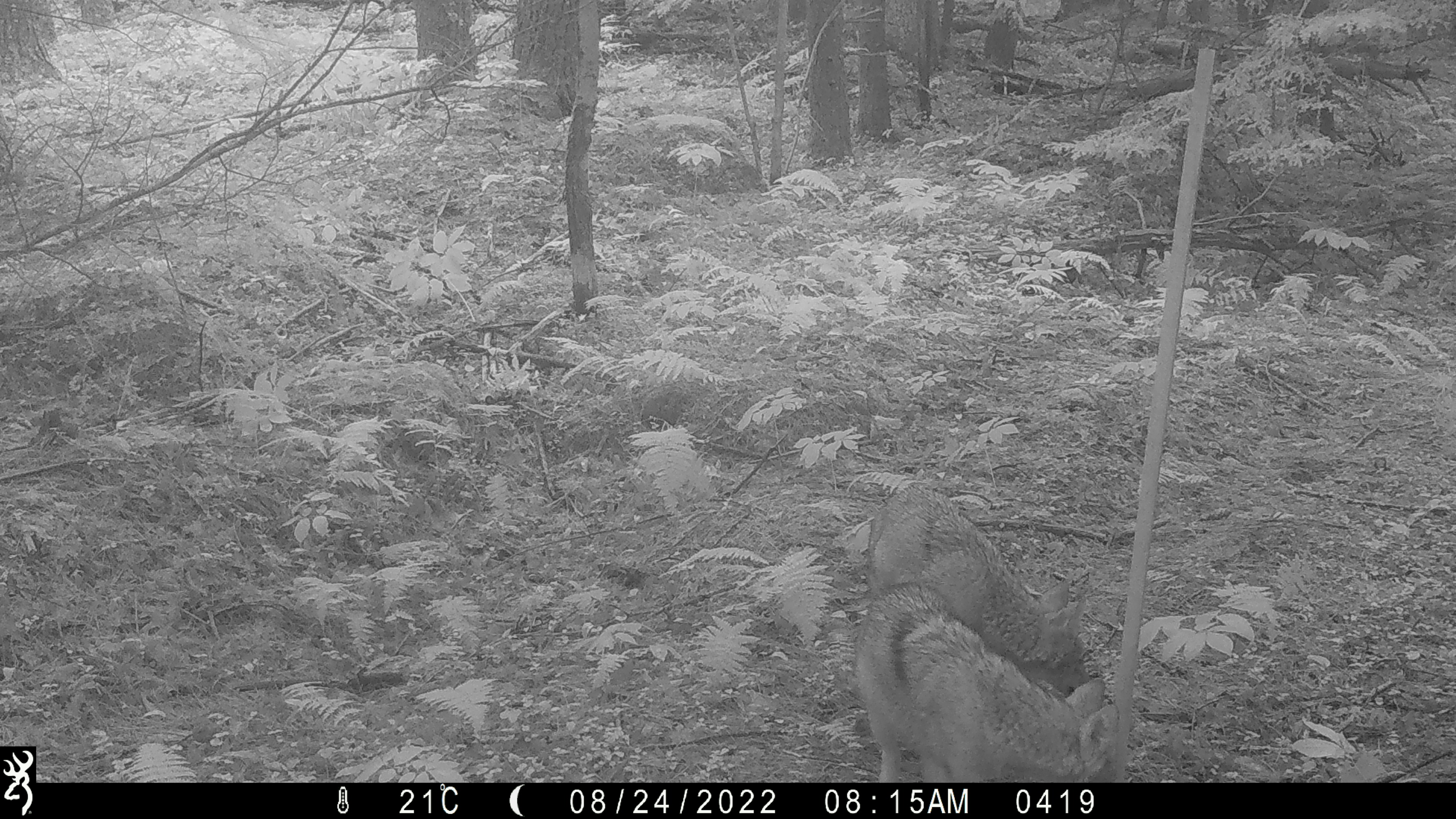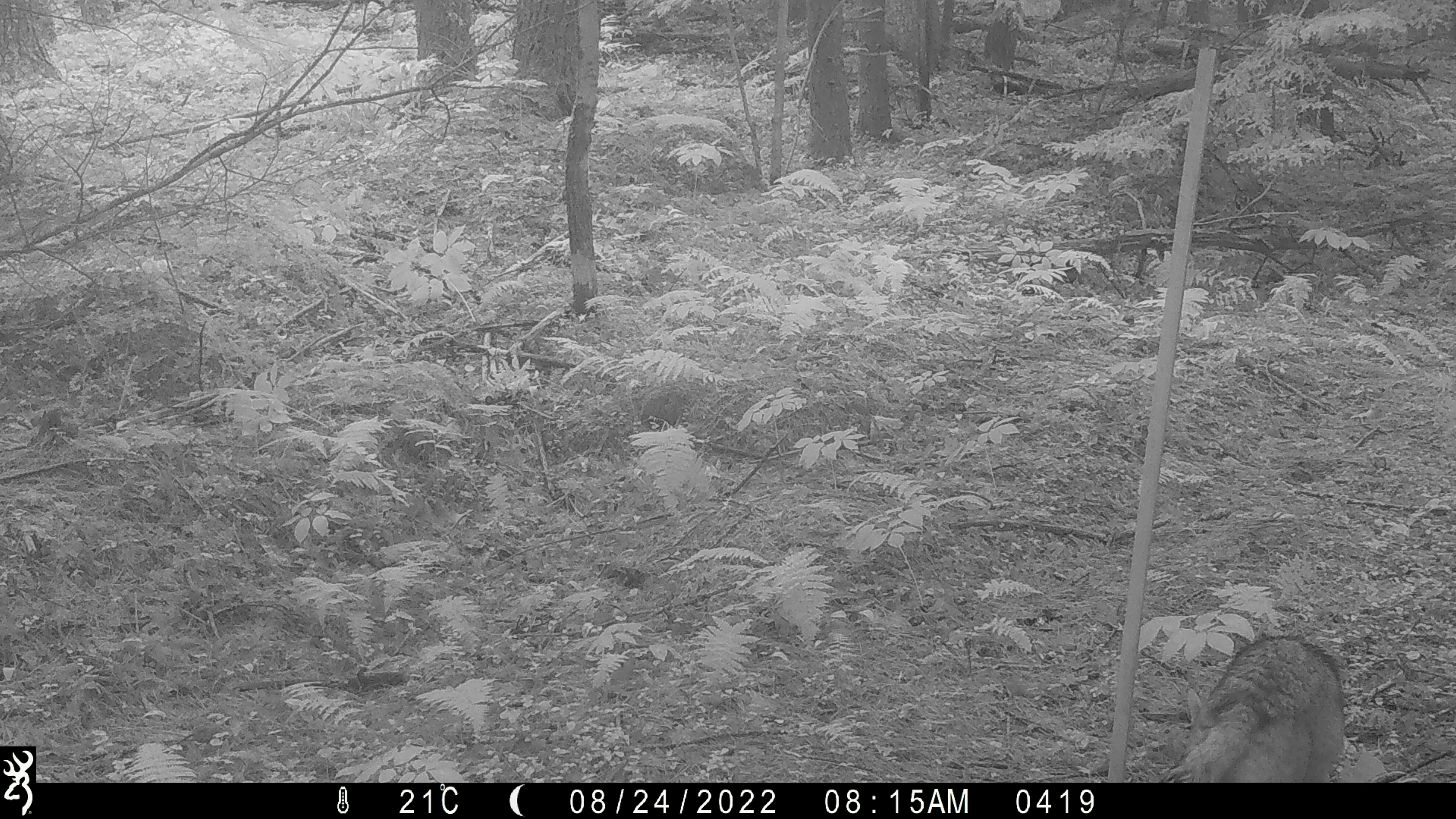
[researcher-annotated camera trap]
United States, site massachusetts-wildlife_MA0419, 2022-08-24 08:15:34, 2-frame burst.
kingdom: Animalia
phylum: Chordata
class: Mammalia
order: Carnivora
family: Canidae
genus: Canis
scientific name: Canis latrans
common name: coyote